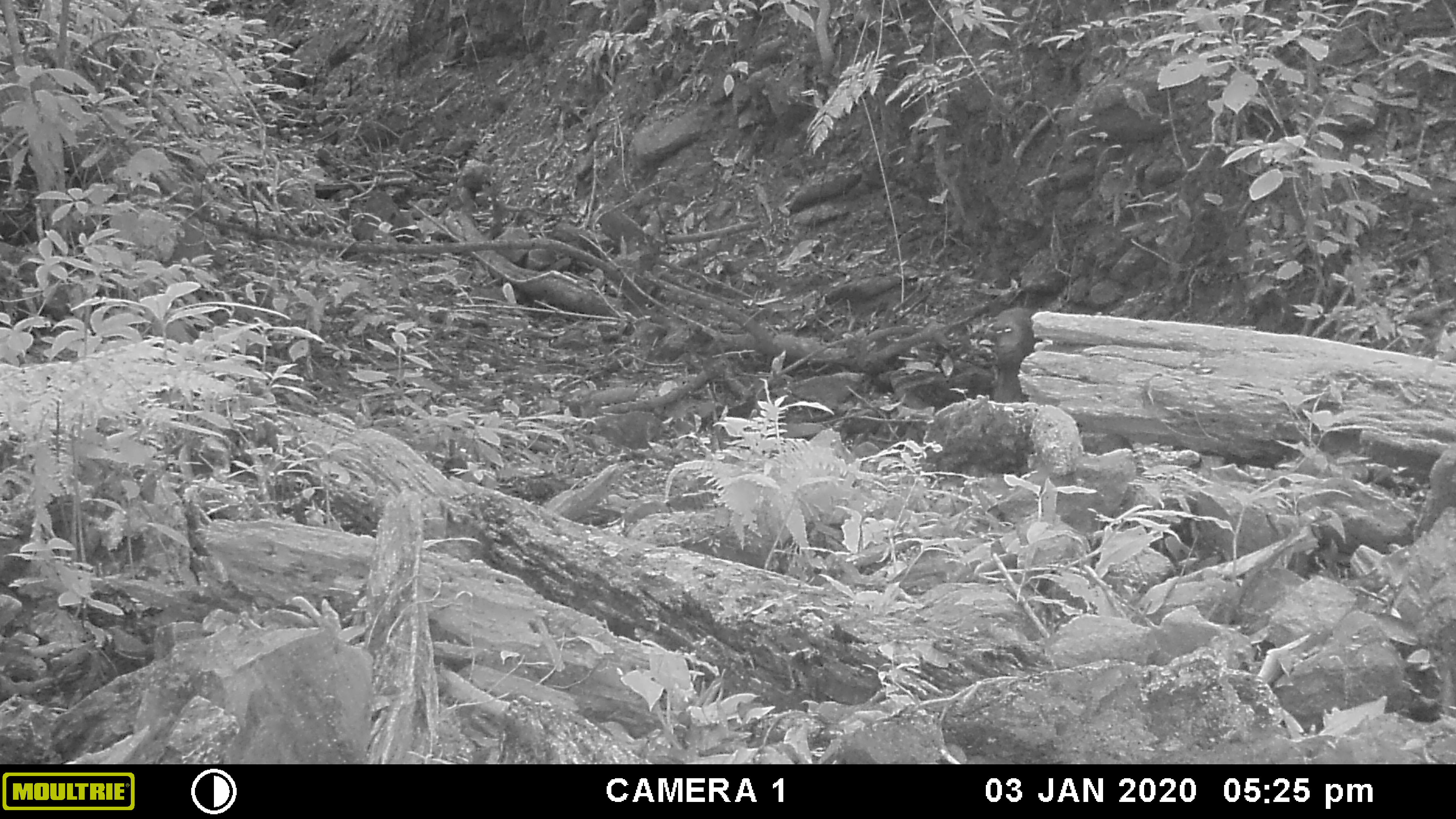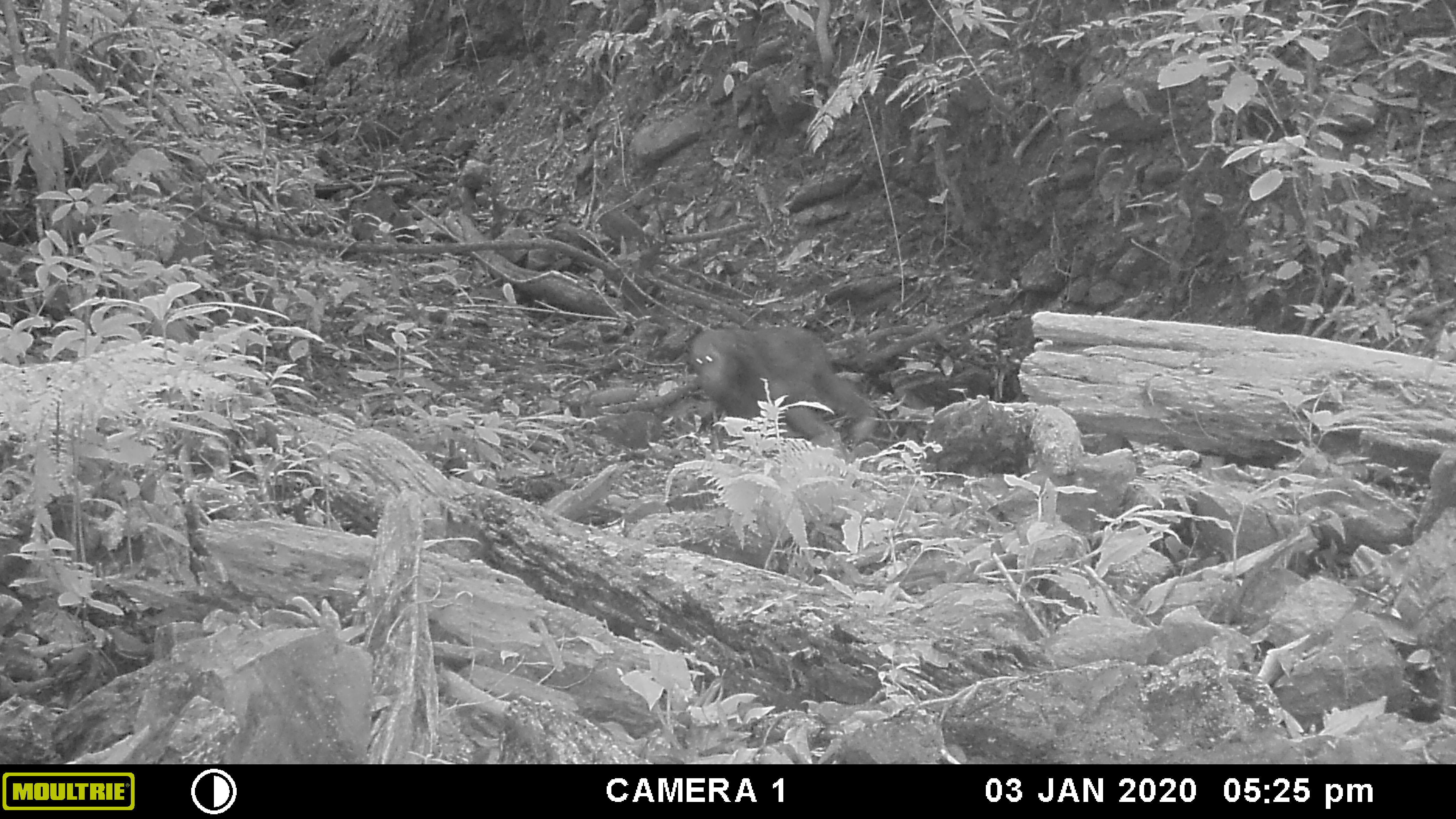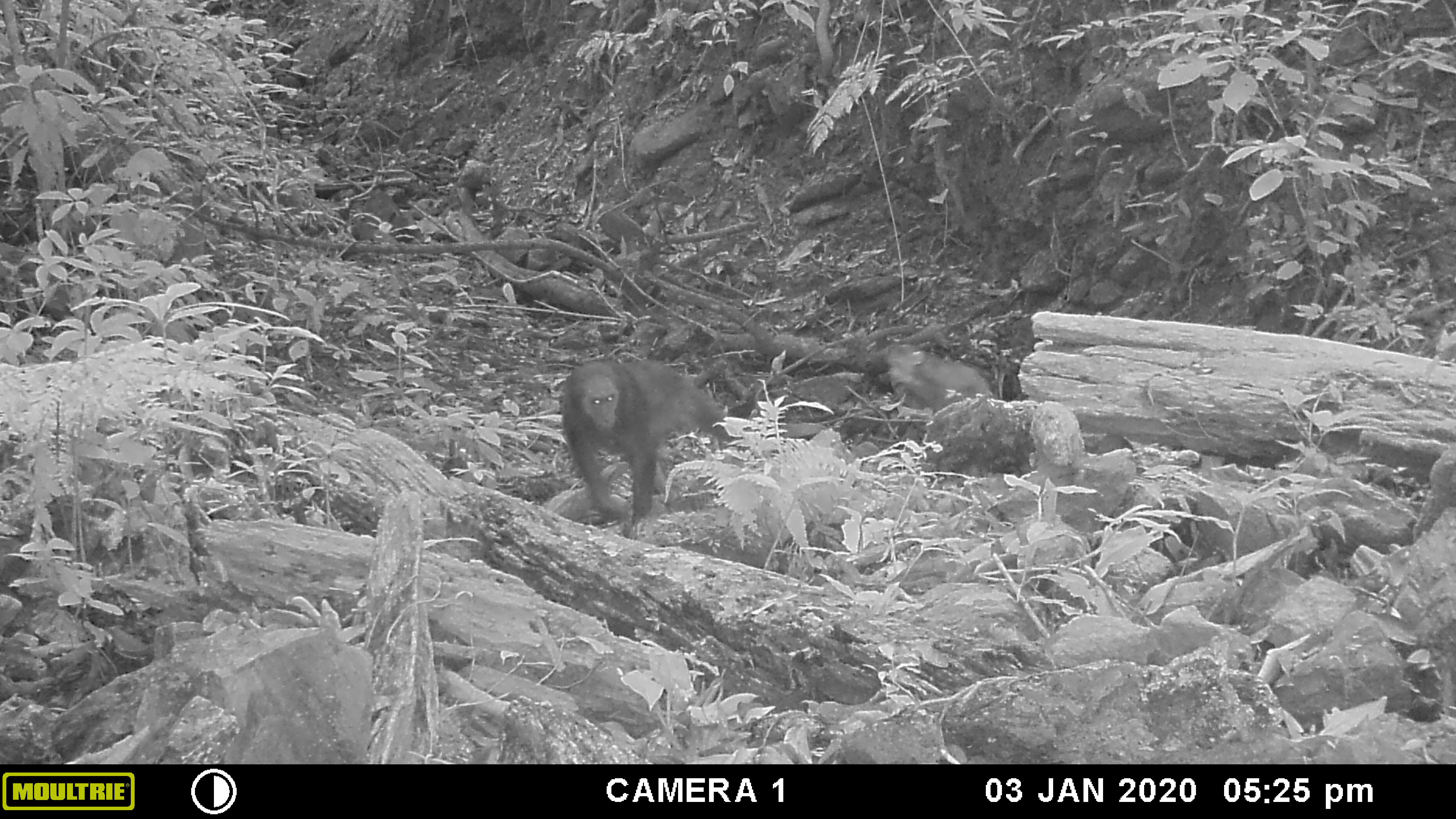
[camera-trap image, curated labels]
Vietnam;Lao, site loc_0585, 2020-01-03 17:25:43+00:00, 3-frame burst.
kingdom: Animalia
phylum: Chordata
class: Mammalia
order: Primates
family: Cercopithecidae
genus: Macaca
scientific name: Macaca arctoides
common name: stump-tailed macaque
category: stump tailed macaque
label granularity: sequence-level